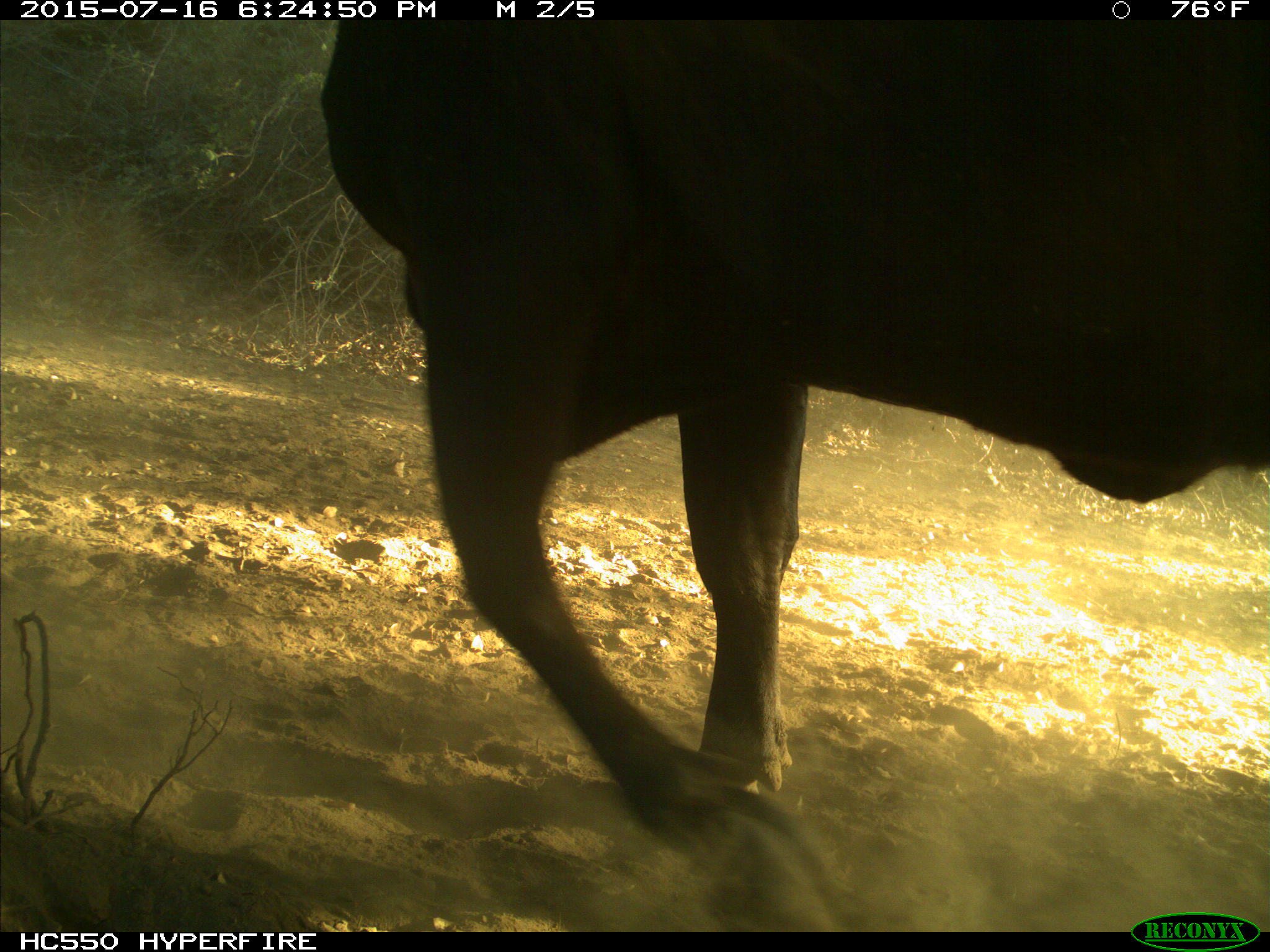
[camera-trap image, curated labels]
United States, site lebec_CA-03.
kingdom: Animalia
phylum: Chordata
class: Mammalia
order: Artiodactyla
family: Bovidae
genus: Bos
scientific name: Bos taurus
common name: domestic cow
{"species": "Bos taurus (domestic cow)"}